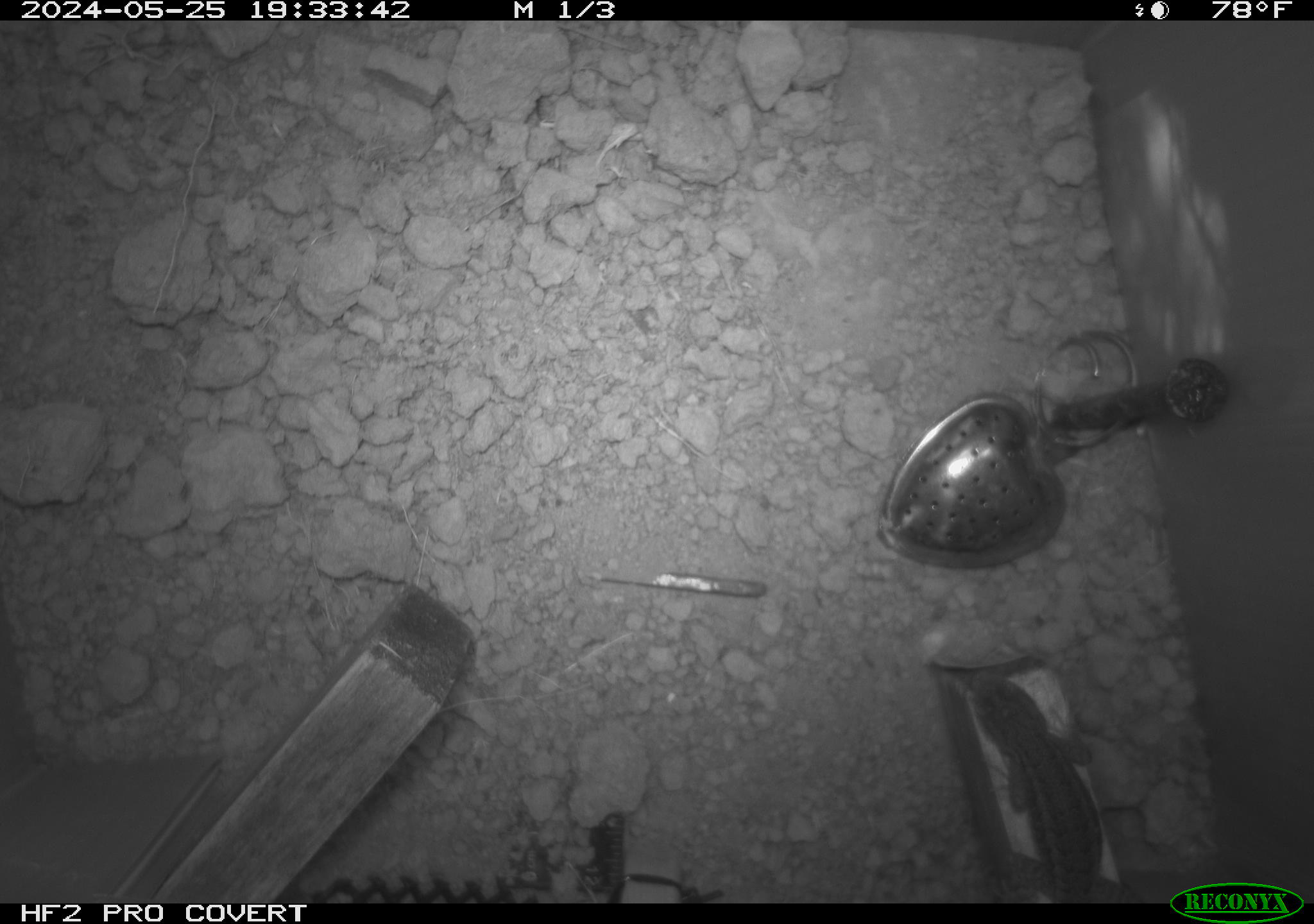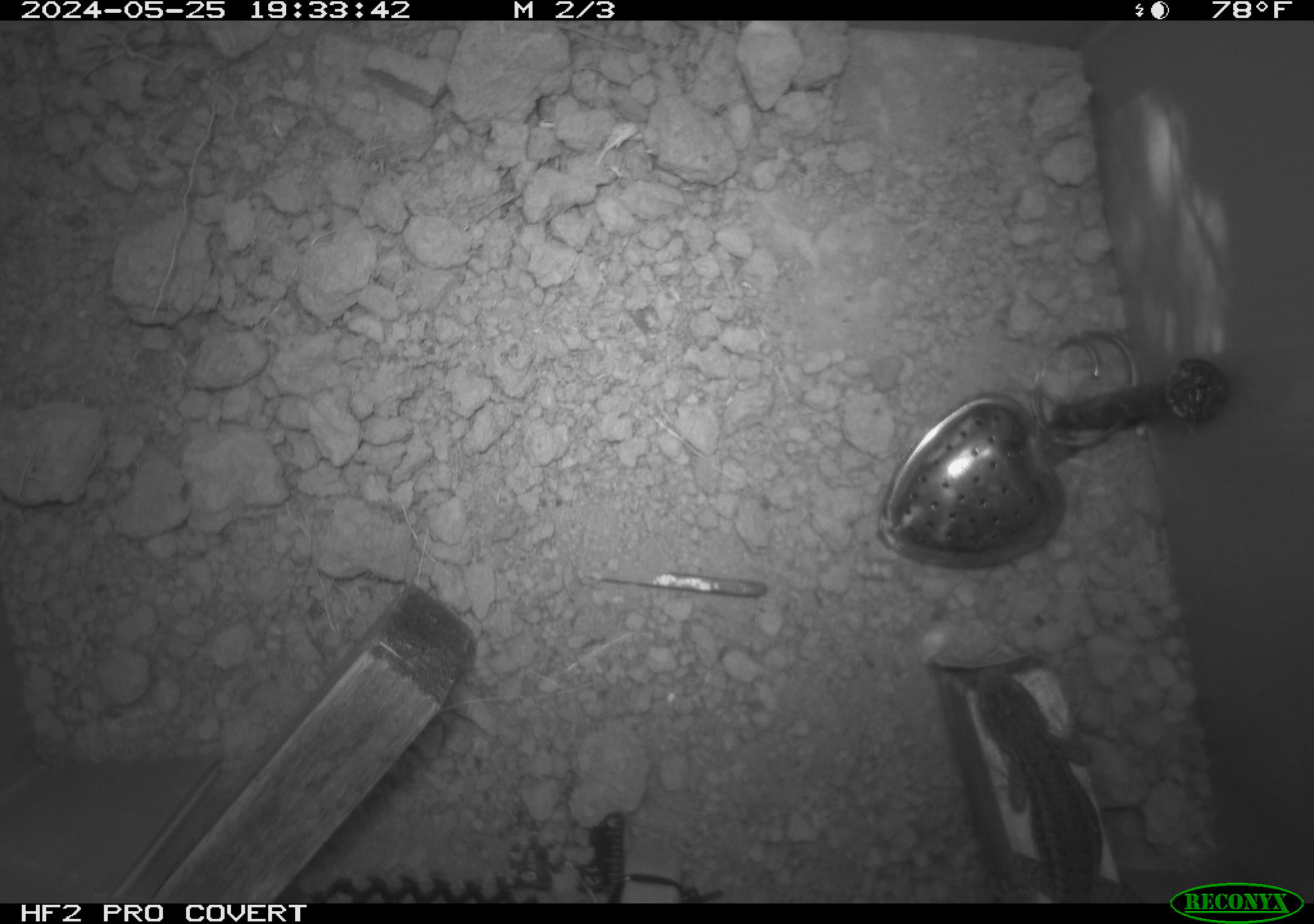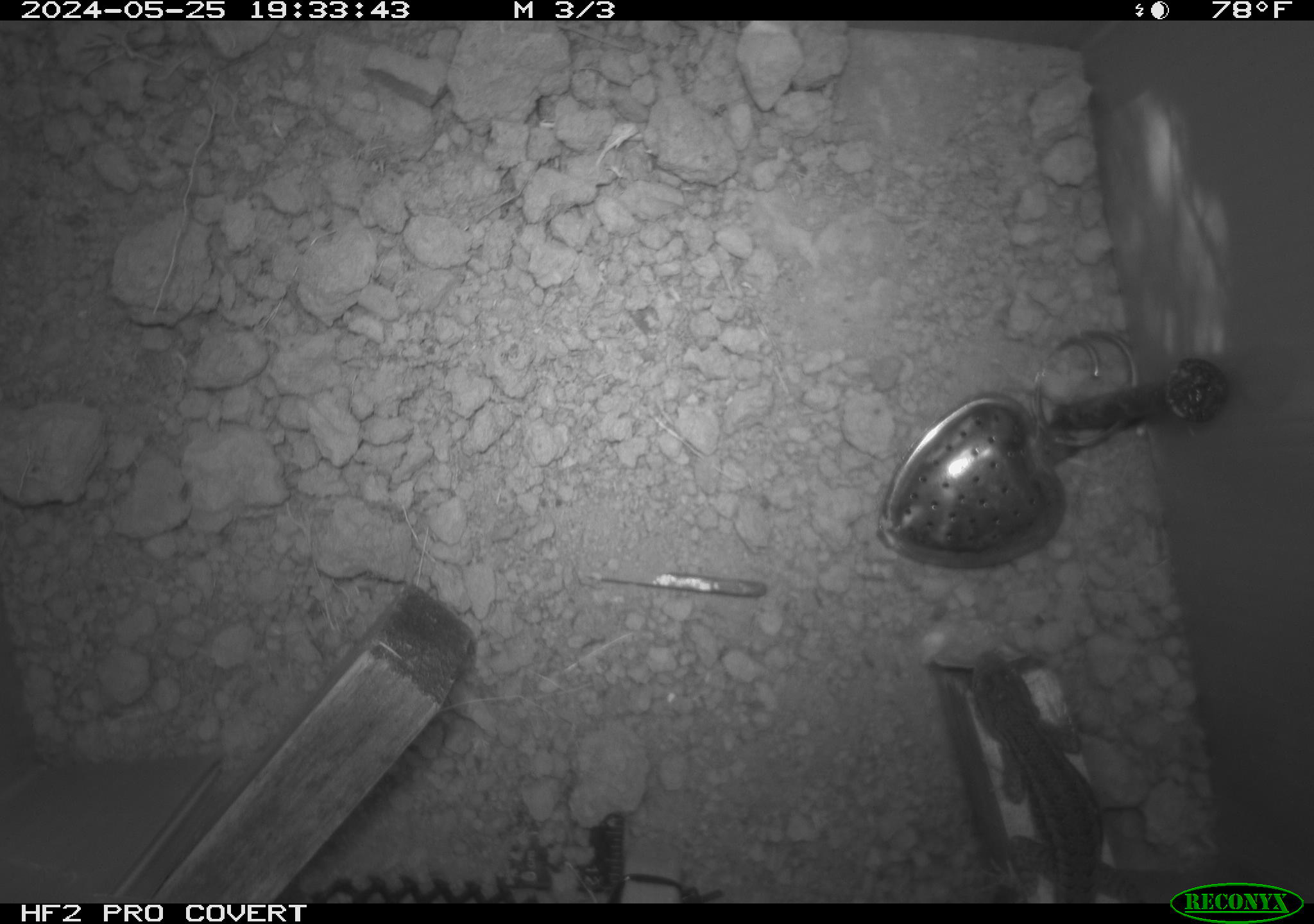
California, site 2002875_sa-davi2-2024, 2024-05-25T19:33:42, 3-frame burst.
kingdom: Animalia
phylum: Chordata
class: Reptilia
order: Squamata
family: Phrynosomatidae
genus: Sceloporus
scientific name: Sceloporus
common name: spiny lizards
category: sceloporus species